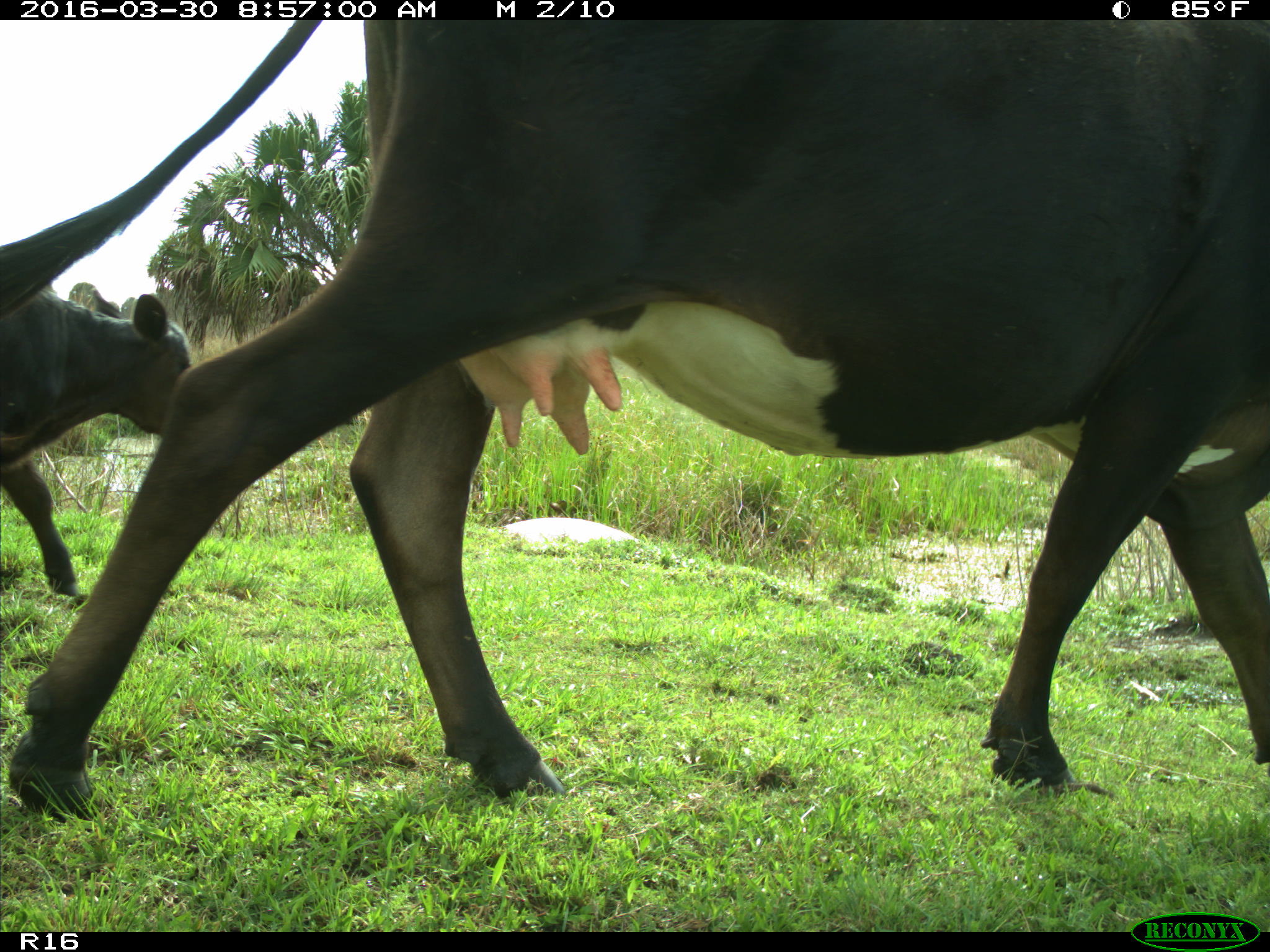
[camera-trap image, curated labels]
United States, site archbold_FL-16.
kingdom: Animalia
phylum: Chordata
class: Mammalia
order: Artiodactyla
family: Bovidae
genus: Bos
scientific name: Bos taurus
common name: domestic cow